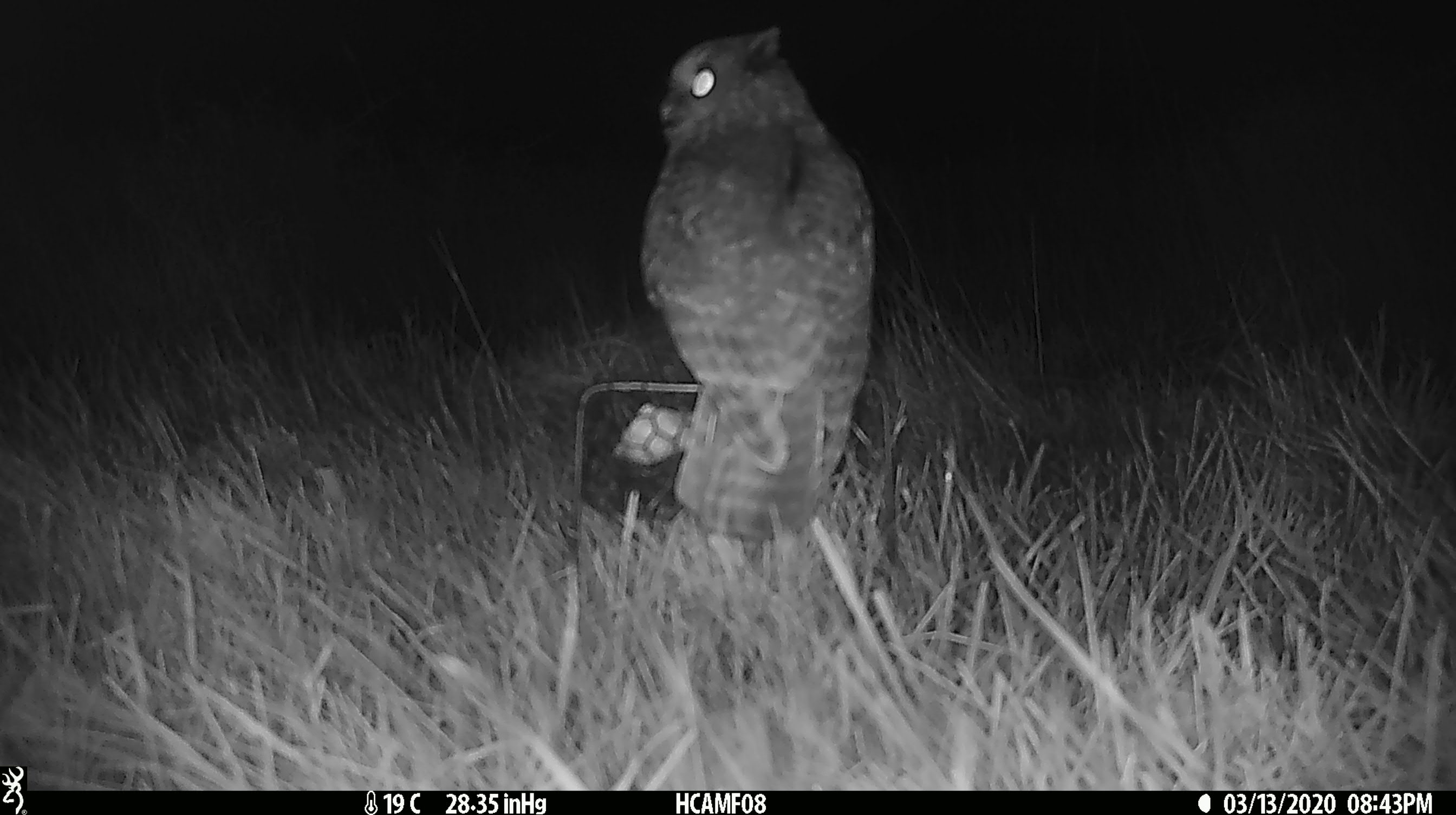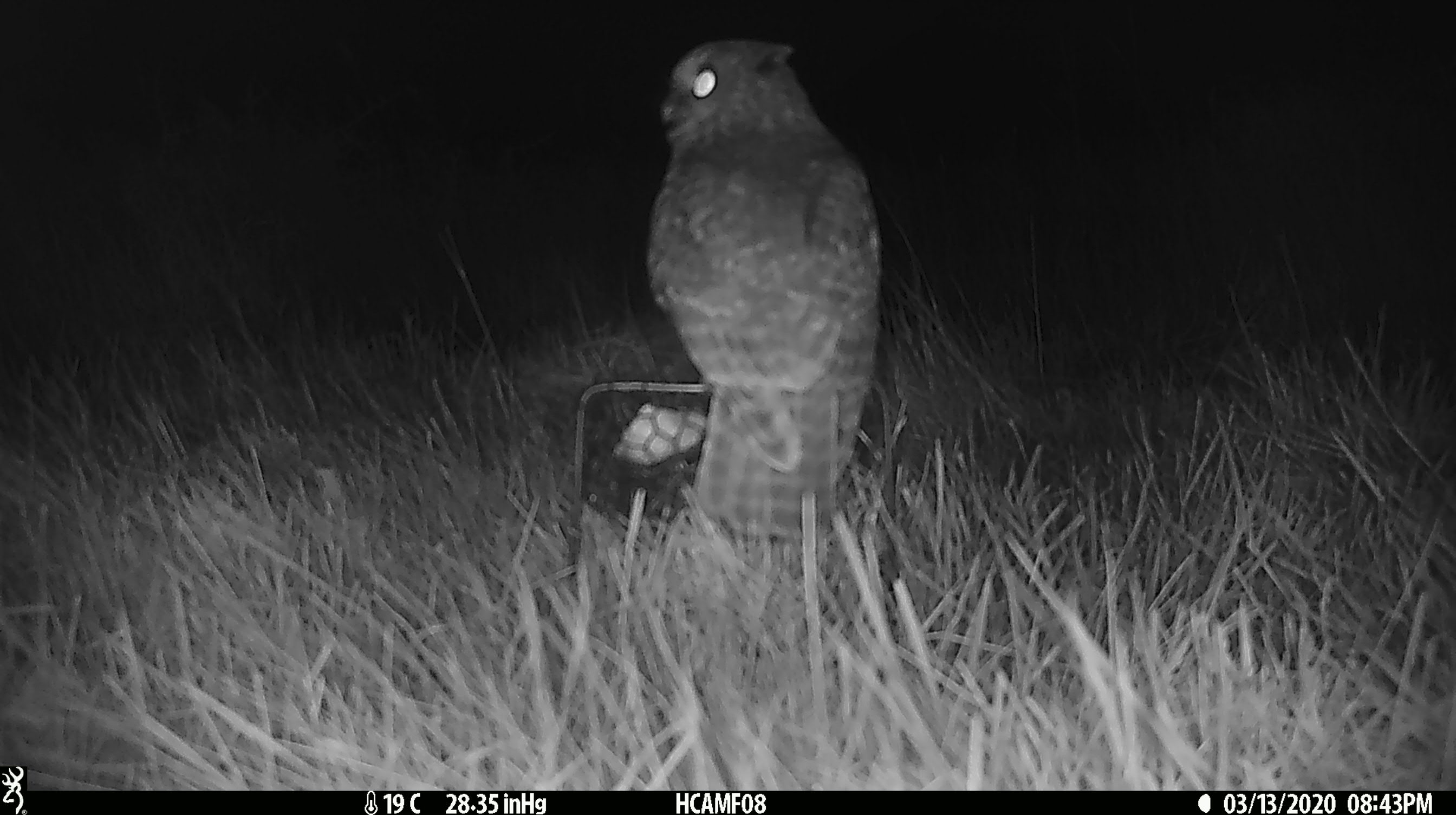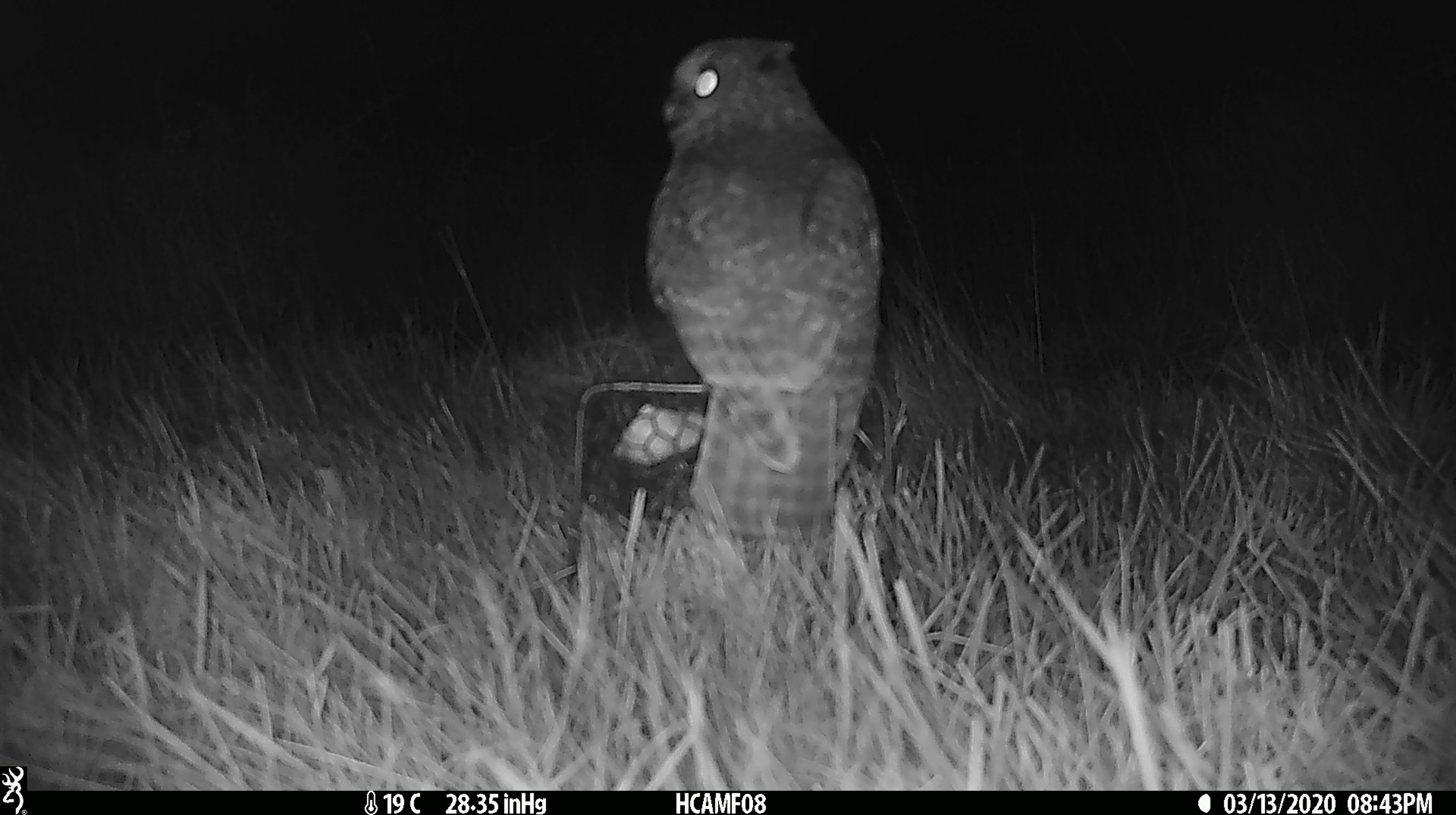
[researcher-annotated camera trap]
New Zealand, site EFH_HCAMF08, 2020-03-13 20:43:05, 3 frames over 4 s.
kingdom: Animalia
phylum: Chordata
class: Aves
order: Strigiformes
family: Strigidae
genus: Ninox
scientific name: Ninox novaeseelandiae novaeseelandiae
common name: morepork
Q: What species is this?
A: Morepork (Ninox novaeseelandiae novaeseelandiae).